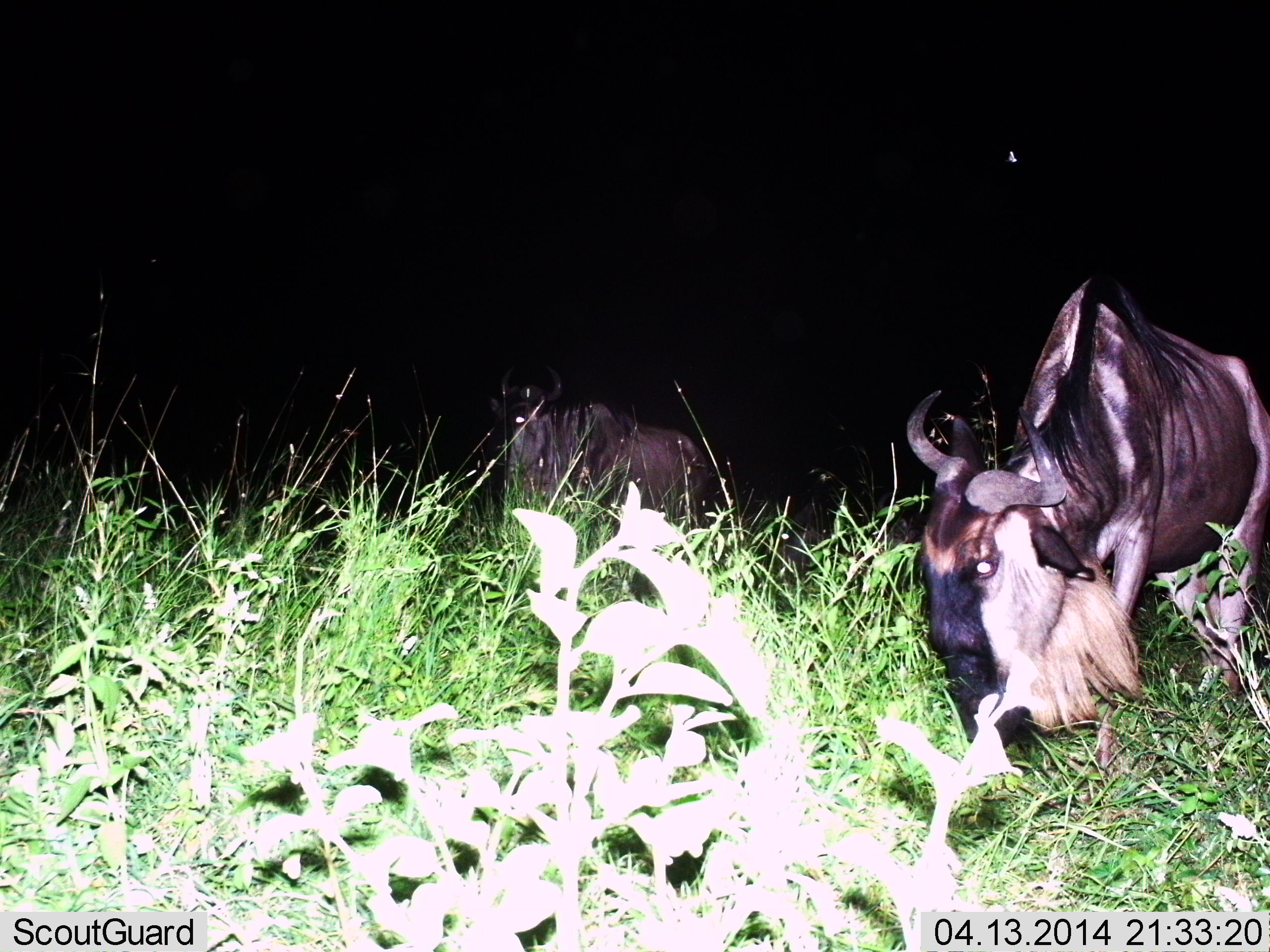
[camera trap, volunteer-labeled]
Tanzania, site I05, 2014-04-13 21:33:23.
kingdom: Animalia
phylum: Chordata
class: Mammalia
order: Artiodactyla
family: Bovidae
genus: Connochaetes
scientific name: Connochaetes taurinus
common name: blue wildebeest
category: wildebeest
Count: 2.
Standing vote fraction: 70%.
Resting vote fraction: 0%.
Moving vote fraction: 10%.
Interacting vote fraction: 0%.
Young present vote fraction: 0%.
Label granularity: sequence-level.